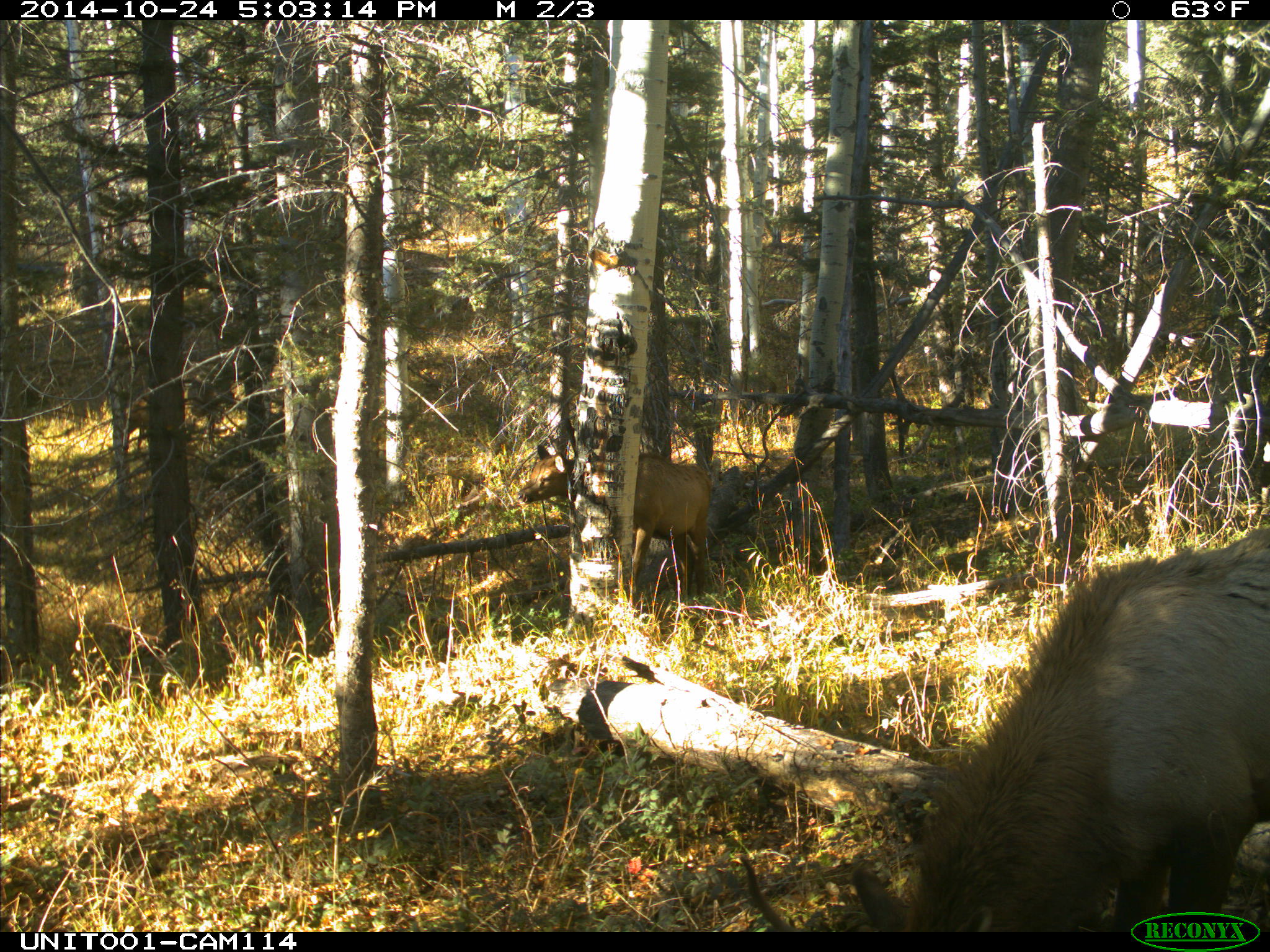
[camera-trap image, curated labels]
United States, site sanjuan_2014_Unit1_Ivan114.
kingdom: Animalia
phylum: Chordata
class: Mammalia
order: Artiodactyla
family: Cervidae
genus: Cervus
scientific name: Cervus elaphus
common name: red deer